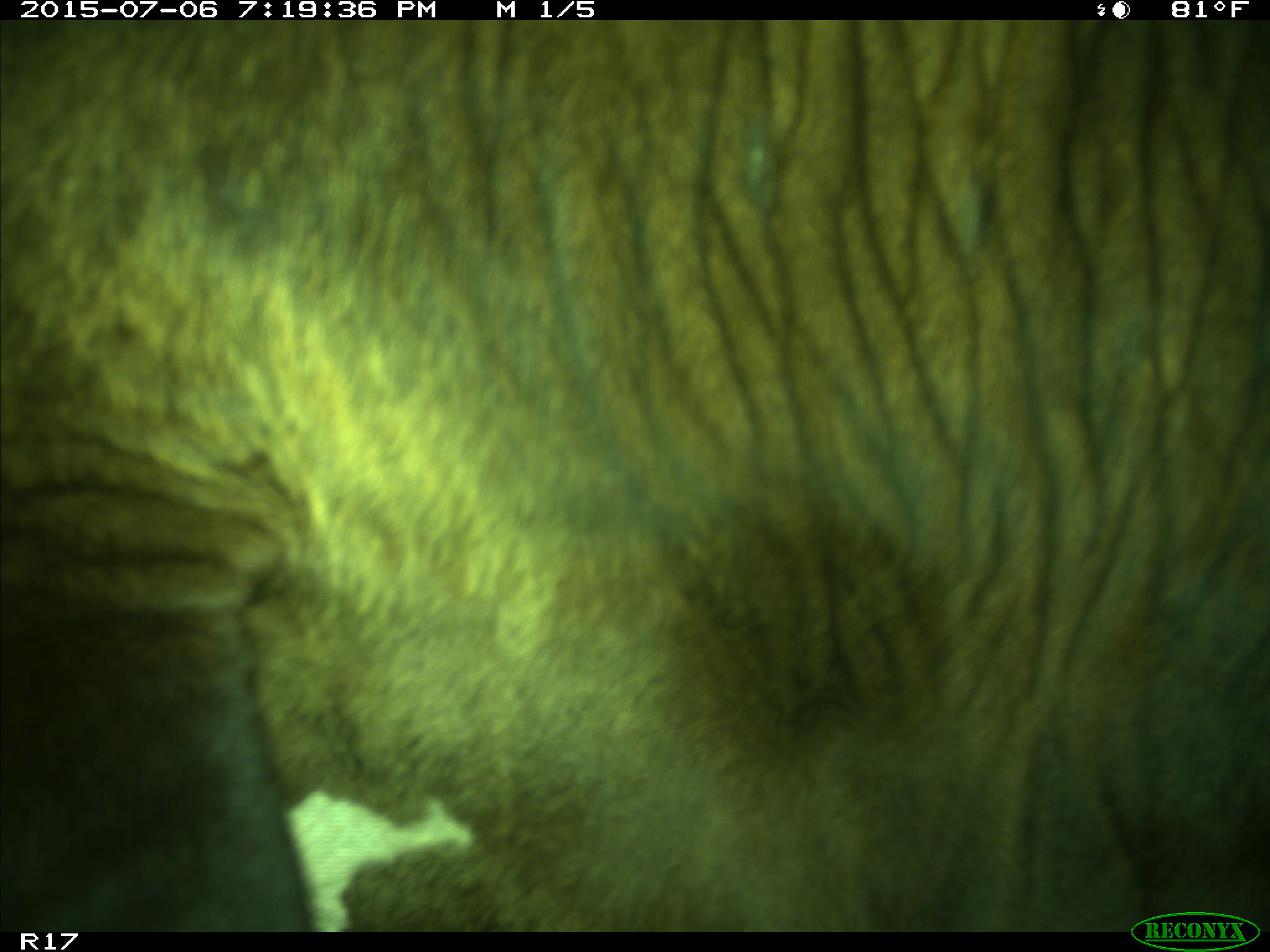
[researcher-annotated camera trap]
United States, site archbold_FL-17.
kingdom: Animalia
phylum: Chordata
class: Mammalia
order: Artiodactyla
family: Bovidae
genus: Bos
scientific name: Bos taurus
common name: domestic cow